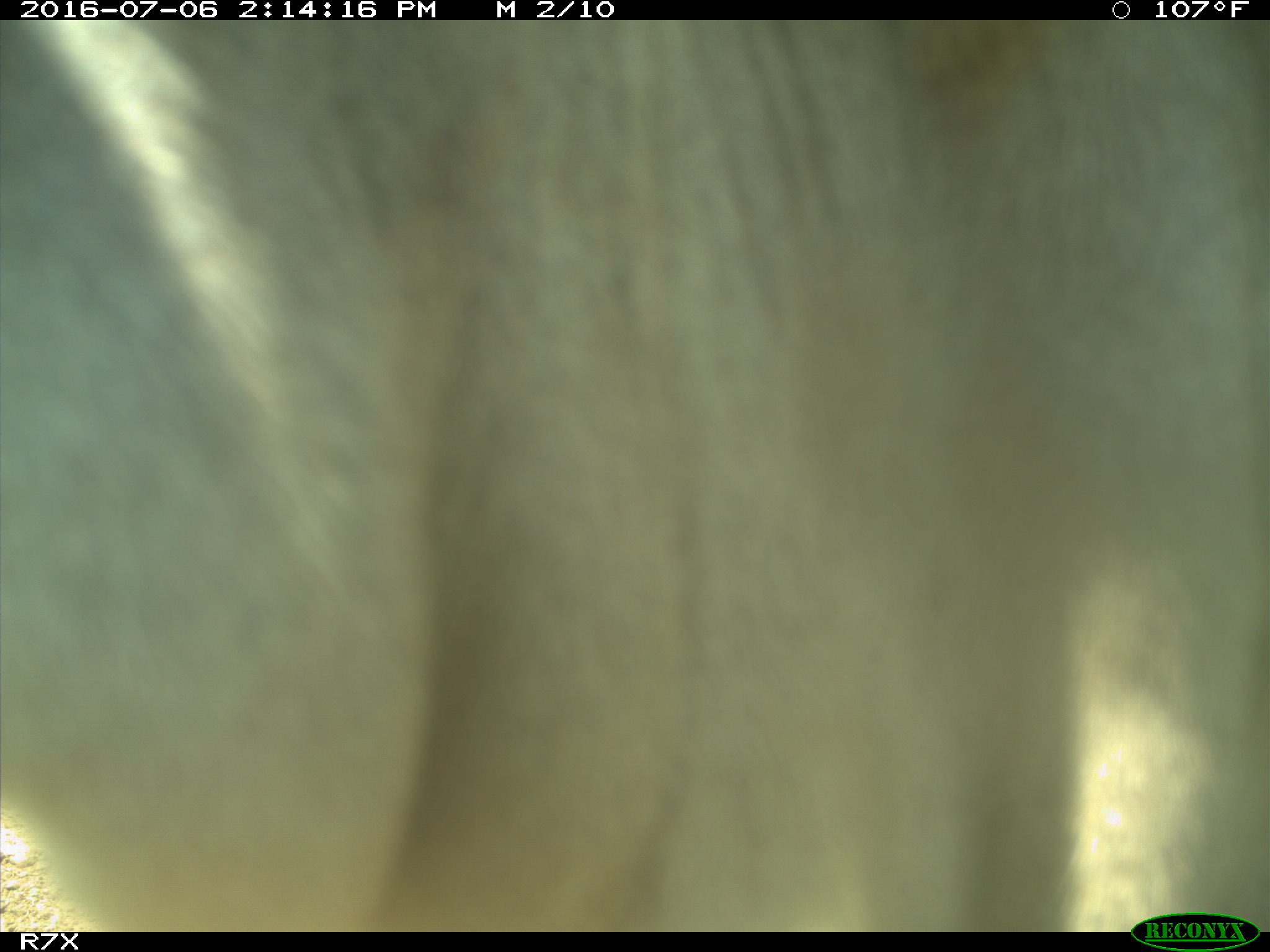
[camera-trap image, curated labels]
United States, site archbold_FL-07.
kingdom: Animalia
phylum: Chordata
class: Mammalia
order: Artiodactyla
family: Bovidae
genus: Bos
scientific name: Bos taurus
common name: domestic cow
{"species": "Bos taurus (domestic cow)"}